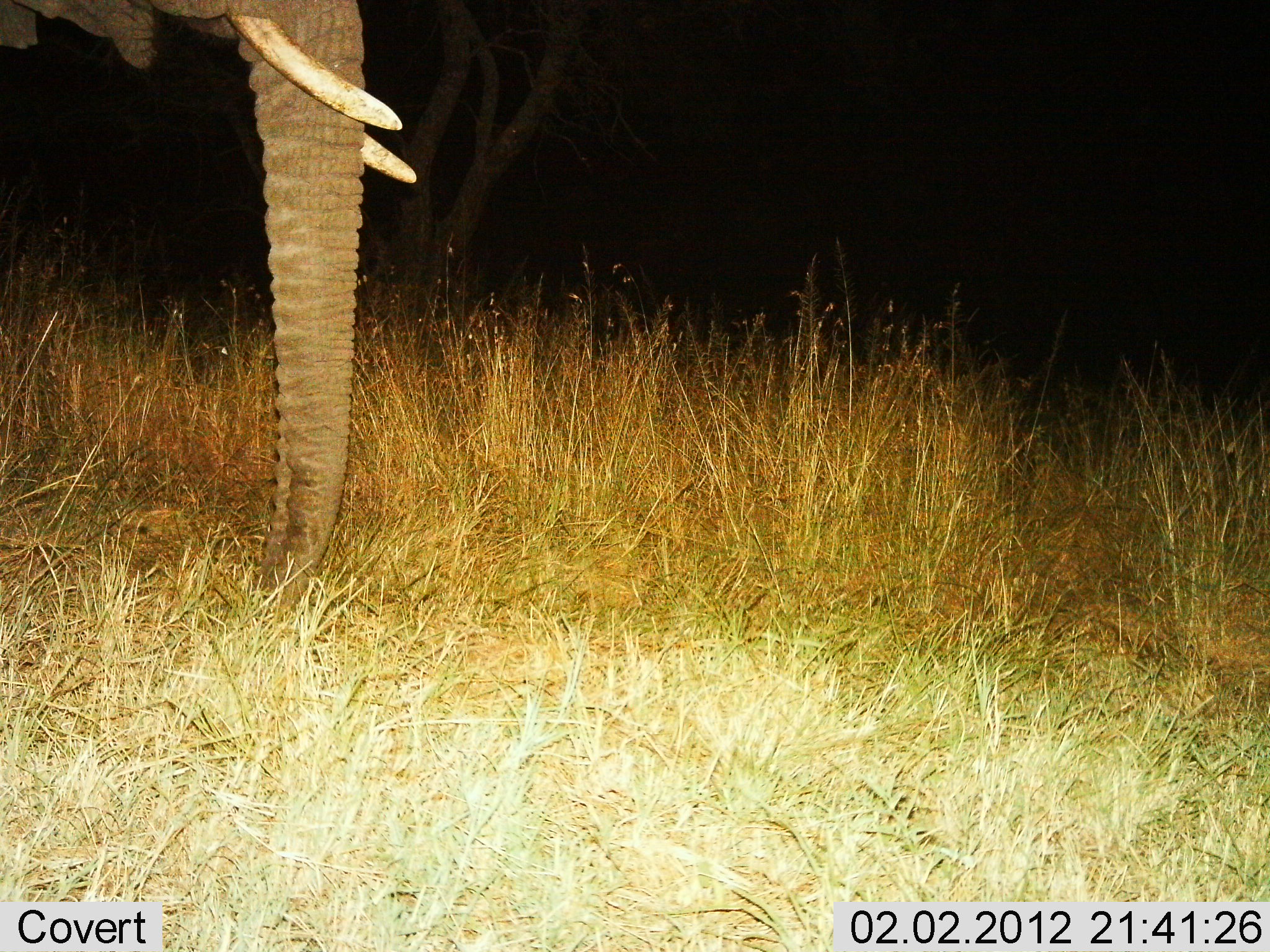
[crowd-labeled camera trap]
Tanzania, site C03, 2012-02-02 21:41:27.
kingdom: Animalia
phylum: Chordata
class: Mammalia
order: Proboscidea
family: Elephantidae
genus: Loxodonta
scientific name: Loxodonta africana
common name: african bush elephant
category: elephant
Elephant (african bush elephant) (Loxodonta africana), count 1. Behavior (volunteer vote fractions): standing 65%, resting 0%, moving 22%, interacting 0%. Young present (vote fraction): 0%. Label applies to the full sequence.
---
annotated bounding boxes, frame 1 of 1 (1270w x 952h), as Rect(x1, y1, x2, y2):
animal: Rect(0, 0, 418, 617)